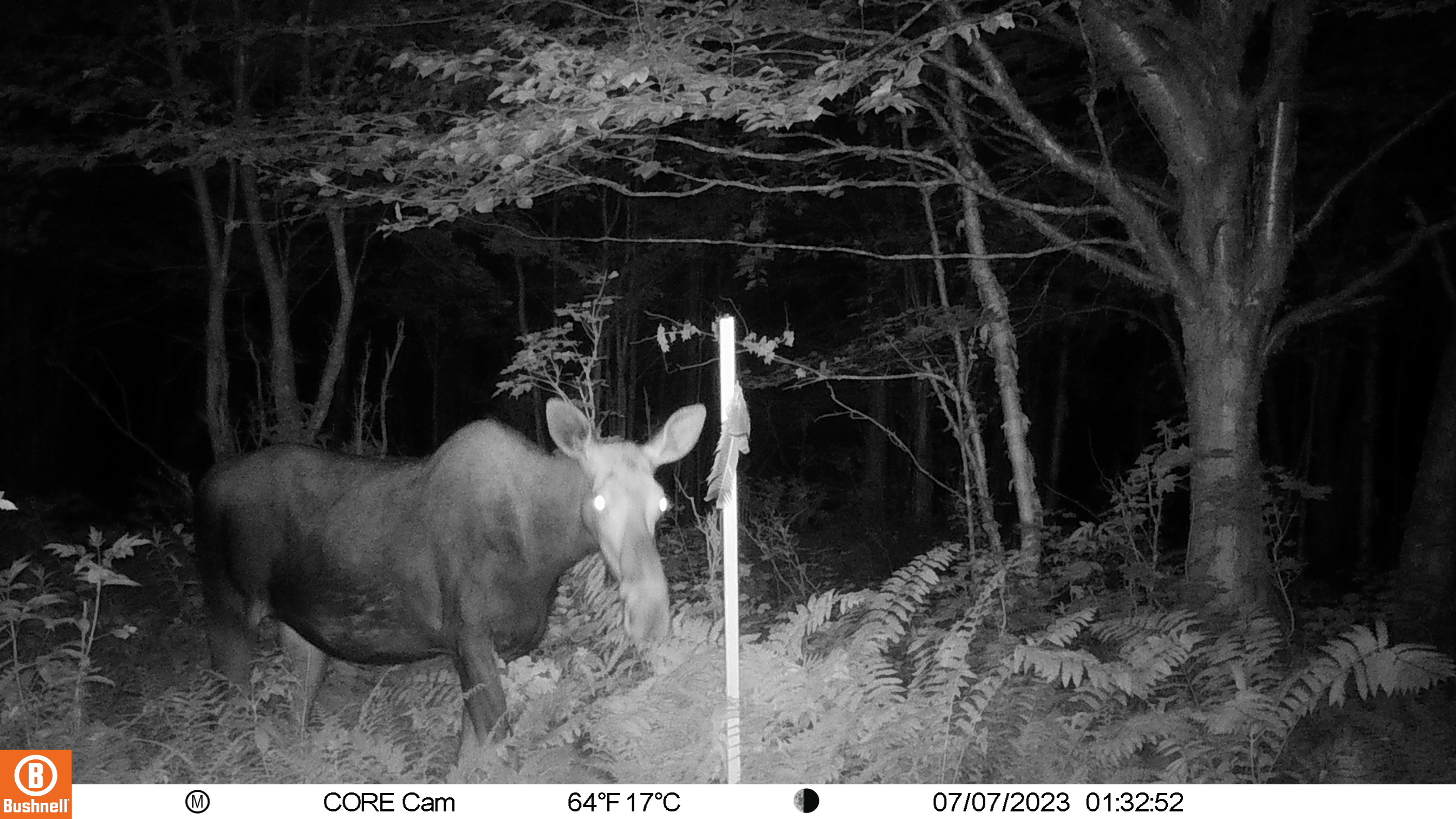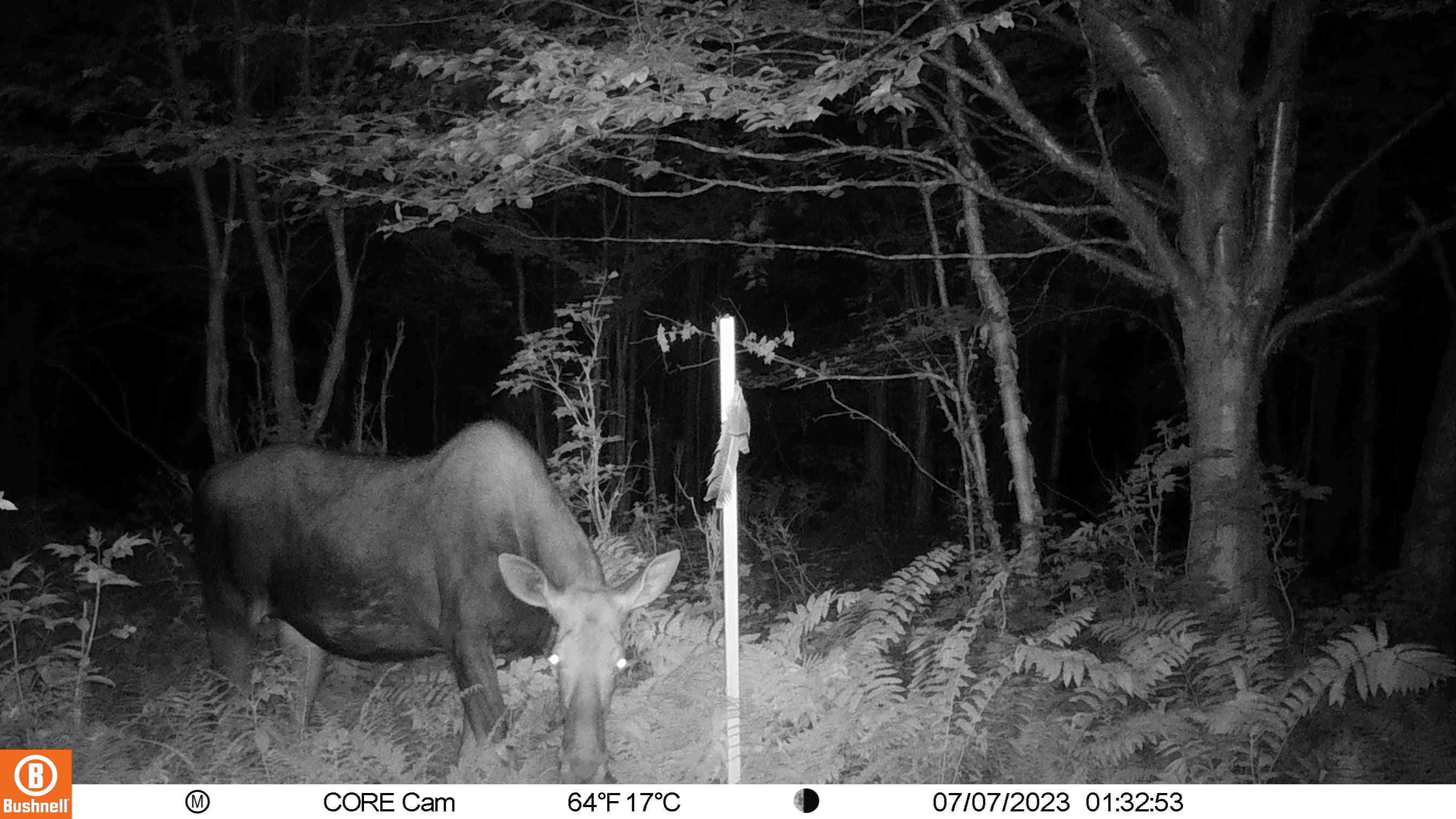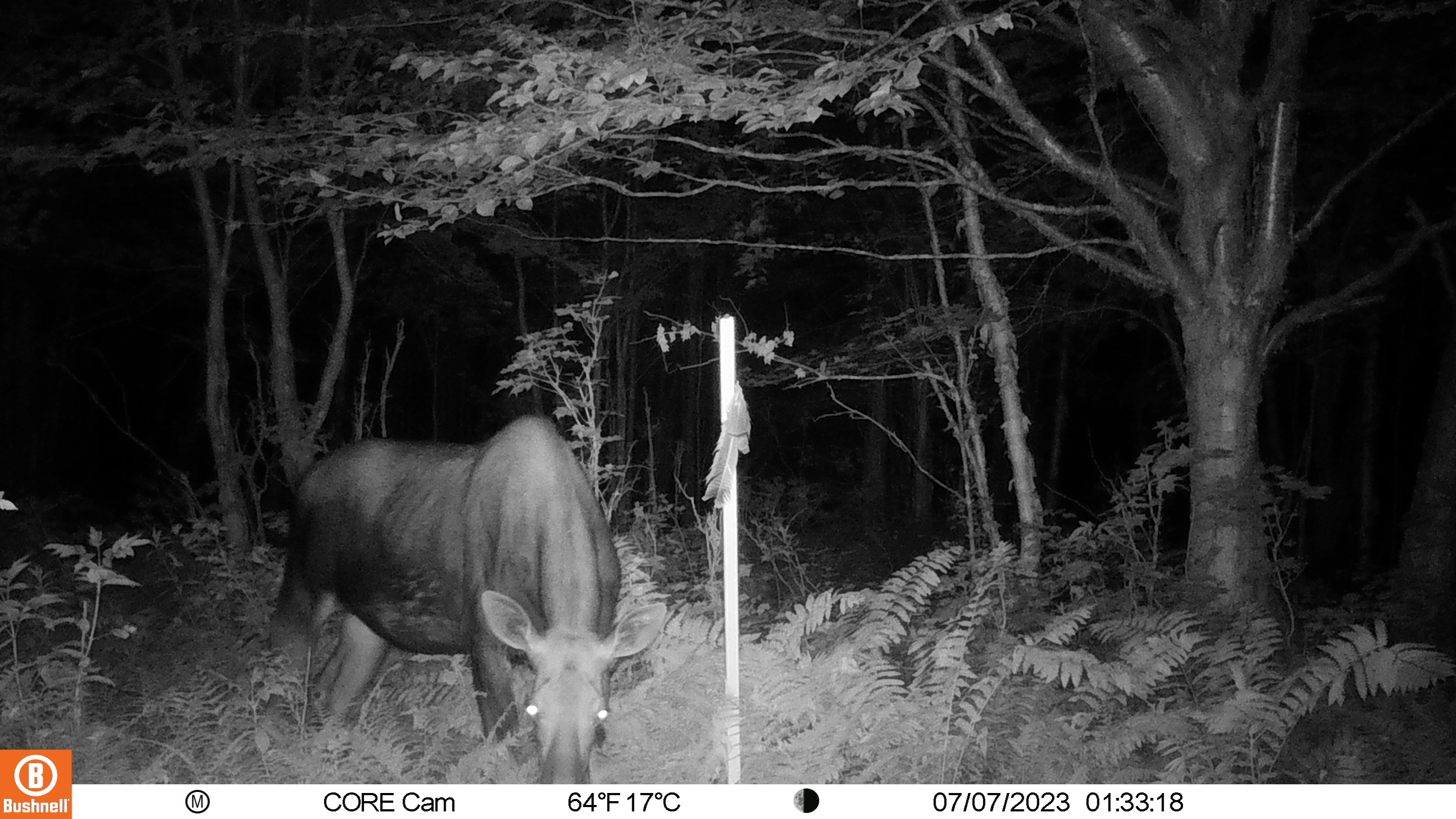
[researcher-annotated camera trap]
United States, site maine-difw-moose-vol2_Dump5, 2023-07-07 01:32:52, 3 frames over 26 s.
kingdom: Animalia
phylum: Chordata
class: Mammalia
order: Artiodactyla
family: Cervidae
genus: Alces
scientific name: Alces alces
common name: moose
Moose (Alces alces).